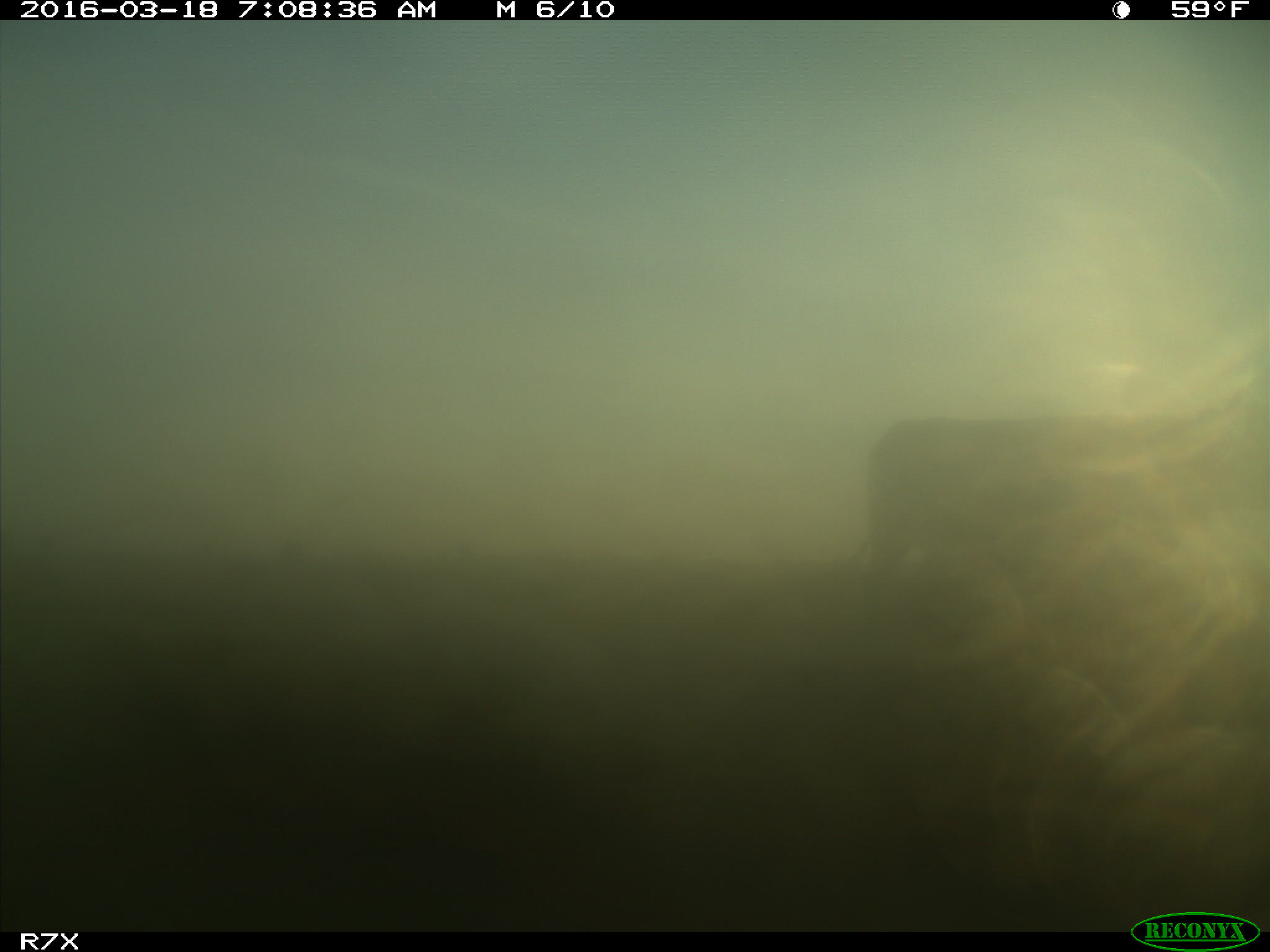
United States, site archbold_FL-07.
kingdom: Animalia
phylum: Chordata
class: Mammalia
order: Artiodactyla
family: Bovidae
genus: Bos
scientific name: Bos taurus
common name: domestic cow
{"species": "Bos taurus (domestic cow)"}